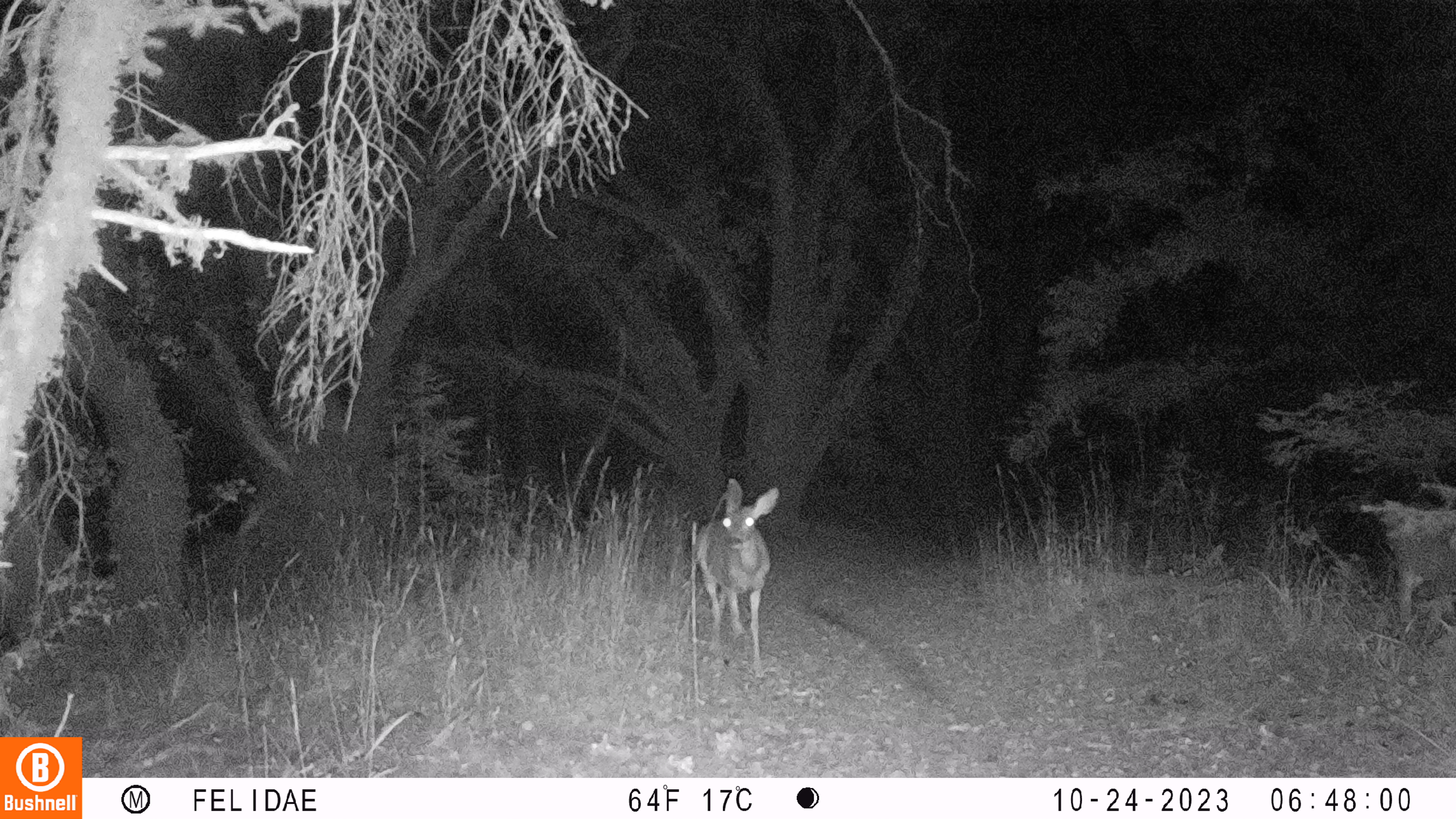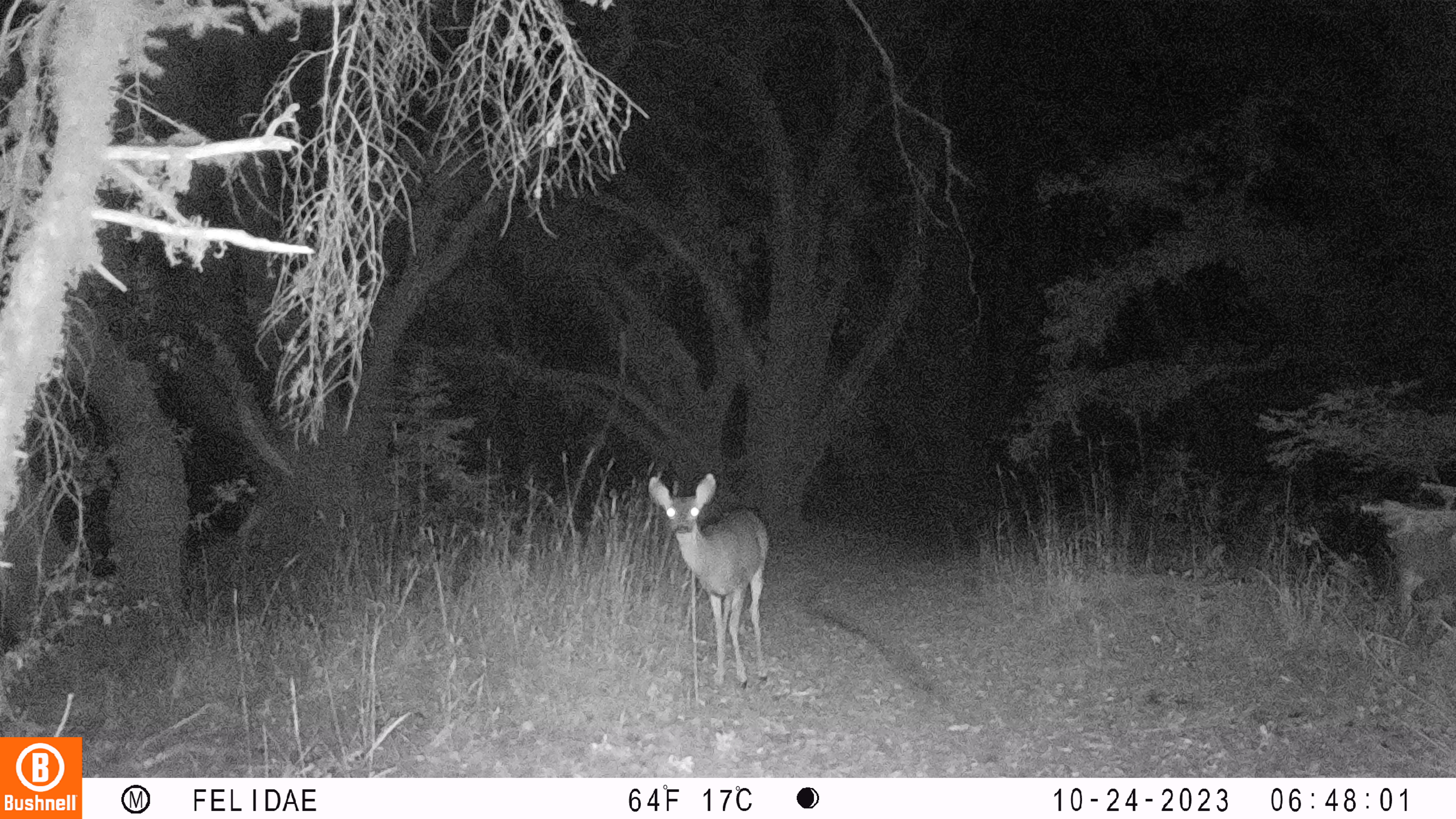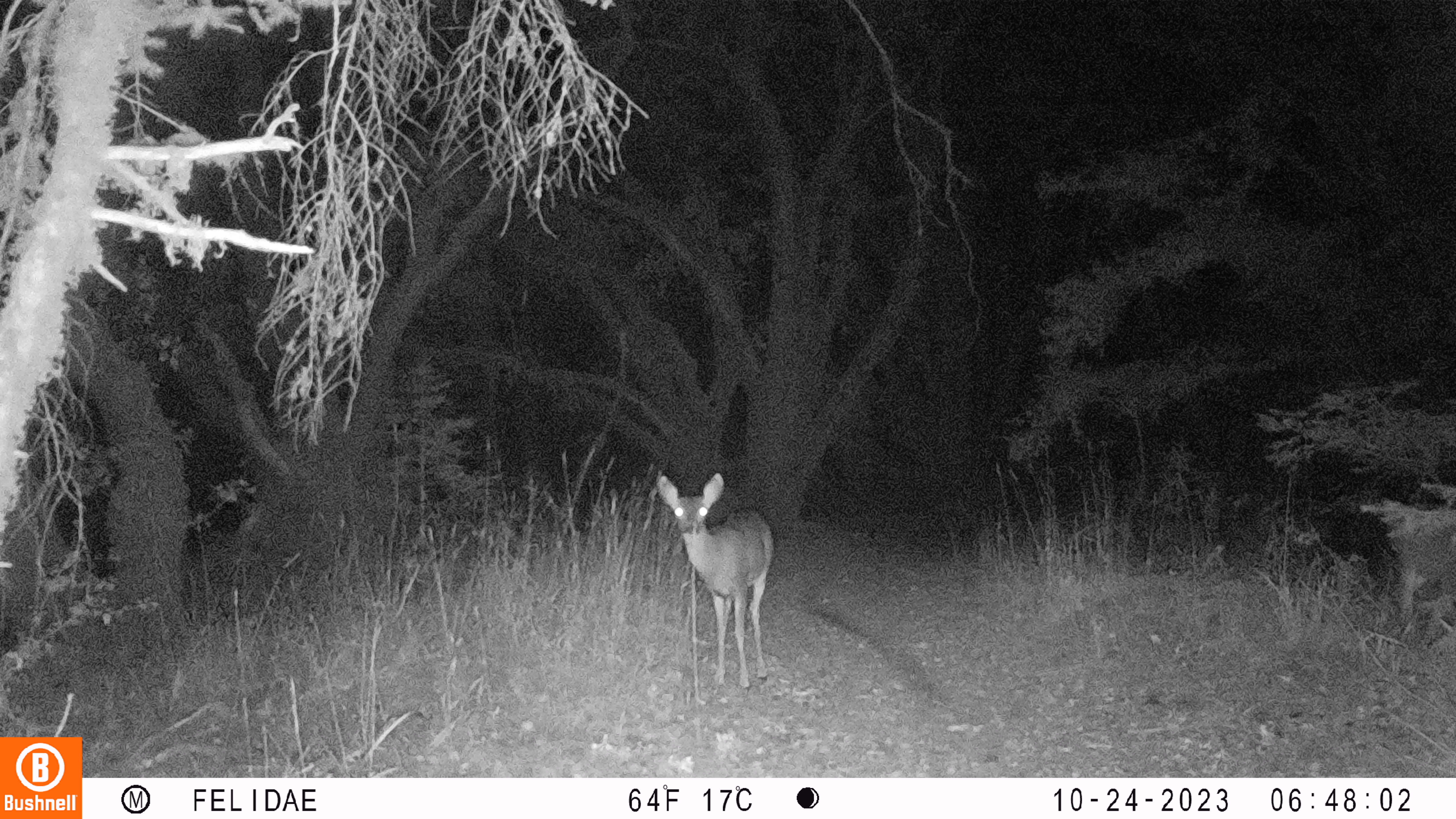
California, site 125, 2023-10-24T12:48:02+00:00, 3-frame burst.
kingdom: Animalia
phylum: Chordata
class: Mammalia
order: Artiodactyla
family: Cervidae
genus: Odocoileus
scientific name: Odocoileus hemionus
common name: mule deer